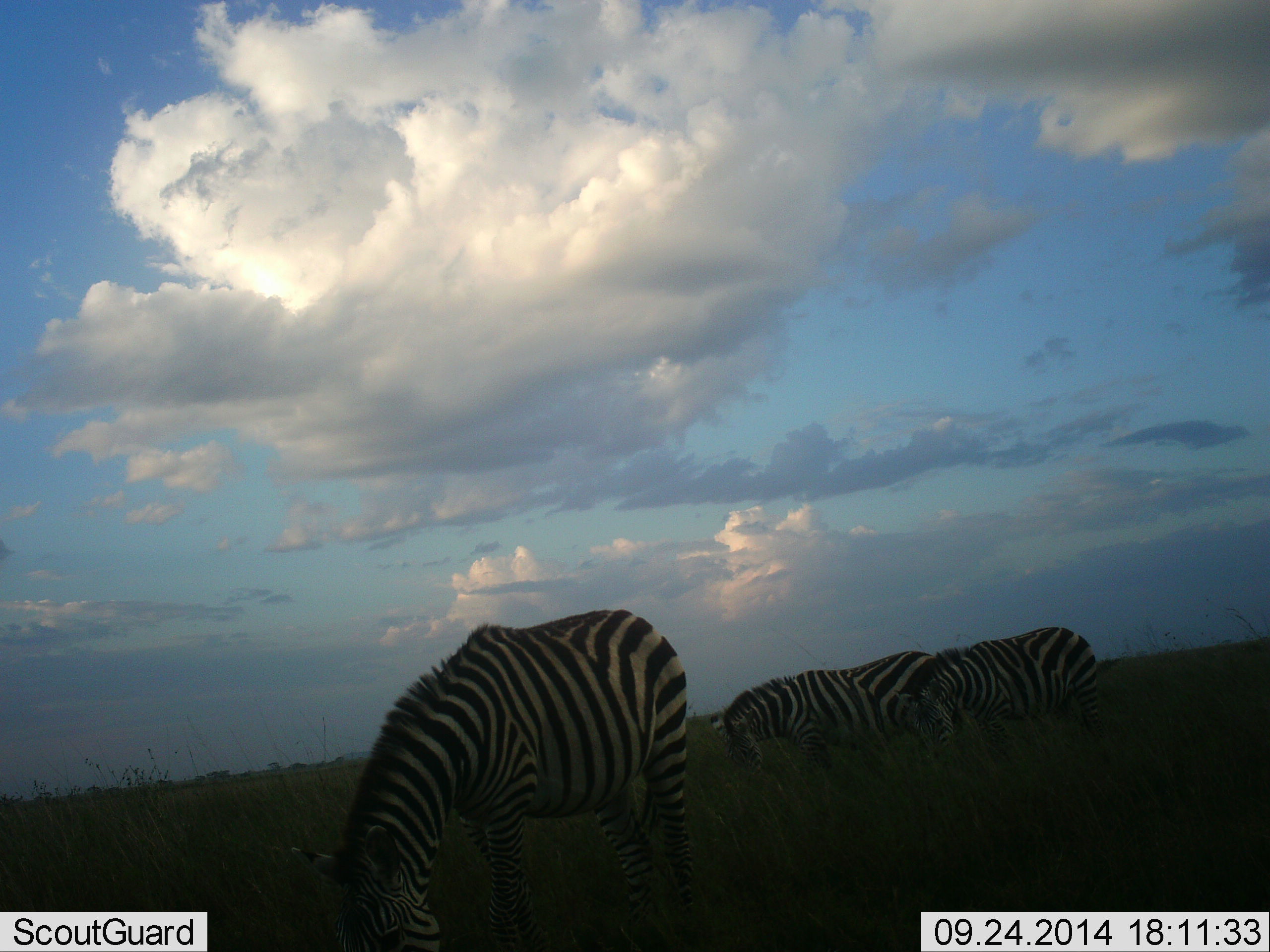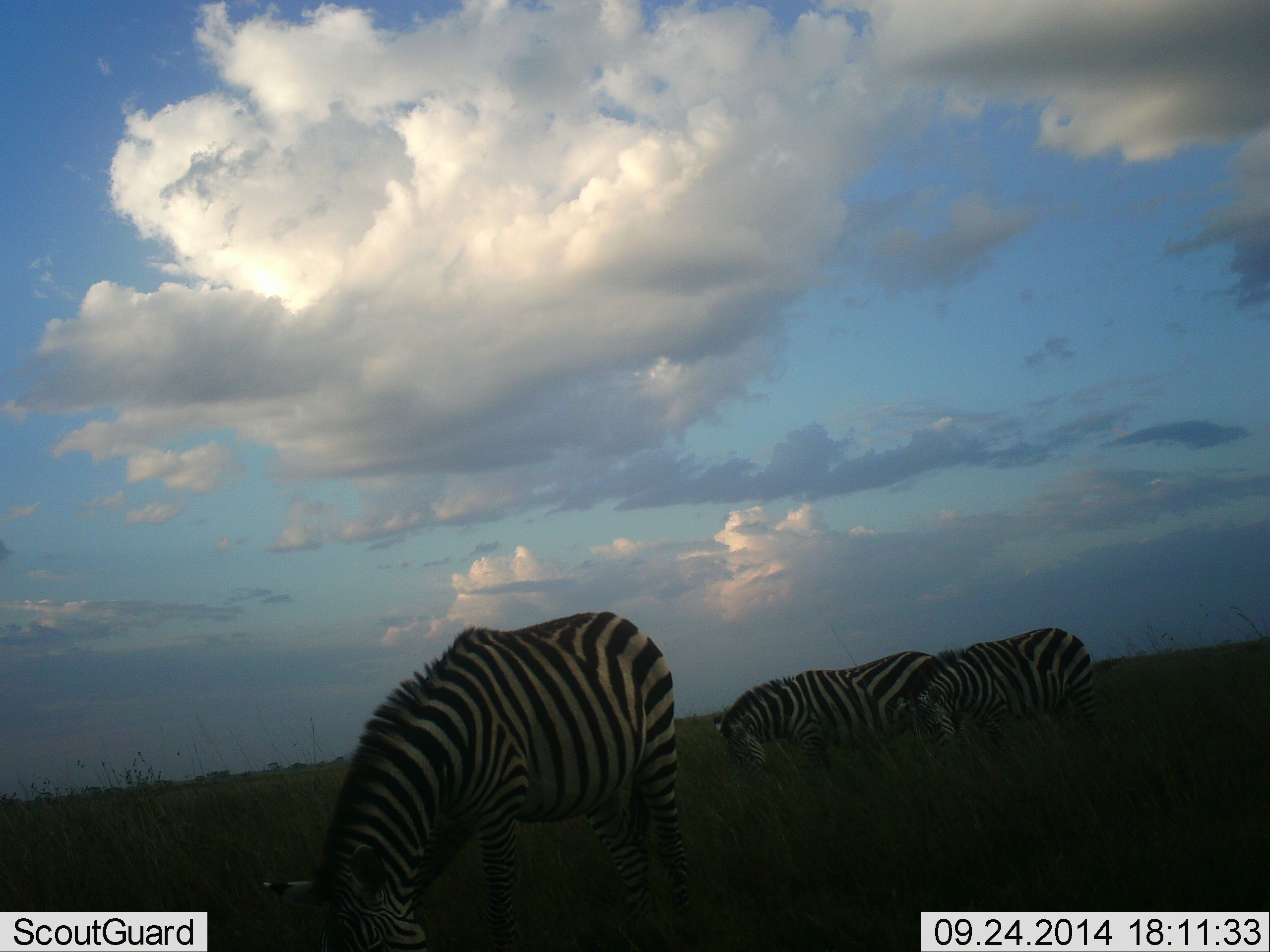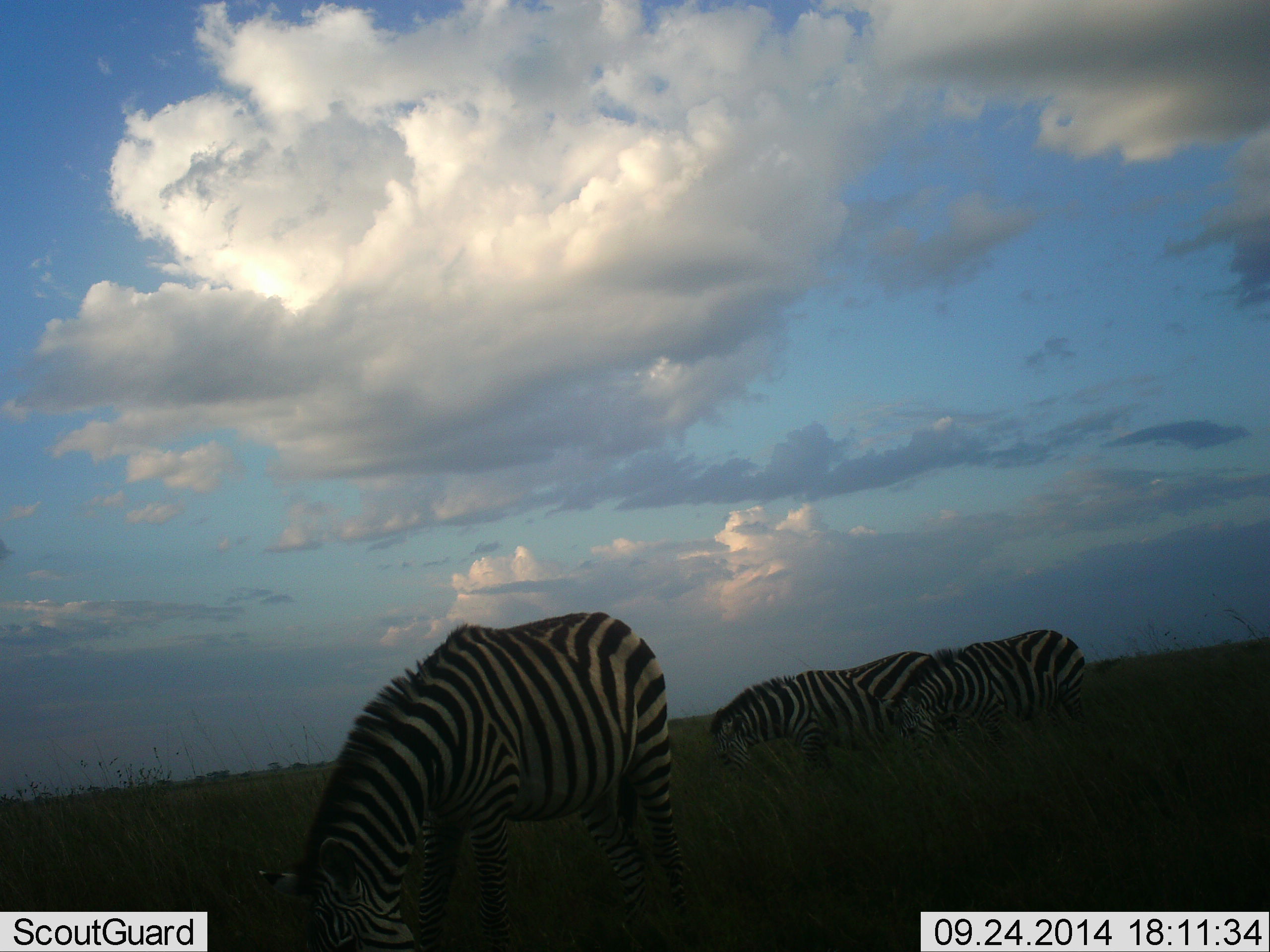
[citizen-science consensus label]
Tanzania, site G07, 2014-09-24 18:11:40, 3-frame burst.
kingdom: Animalia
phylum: Chordata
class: Mammalia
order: Perissodactyla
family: Equidae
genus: Equus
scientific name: Equus quagga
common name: plains zebra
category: zebra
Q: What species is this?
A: Zebra (plains zebra) (Equus quagga).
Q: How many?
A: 3.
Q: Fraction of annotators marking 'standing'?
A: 0%.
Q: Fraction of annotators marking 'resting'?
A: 0%.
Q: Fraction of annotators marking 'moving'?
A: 0%.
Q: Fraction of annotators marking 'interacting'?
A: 0%.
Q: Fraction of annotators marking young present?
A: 0%.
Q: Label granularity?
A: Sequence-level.